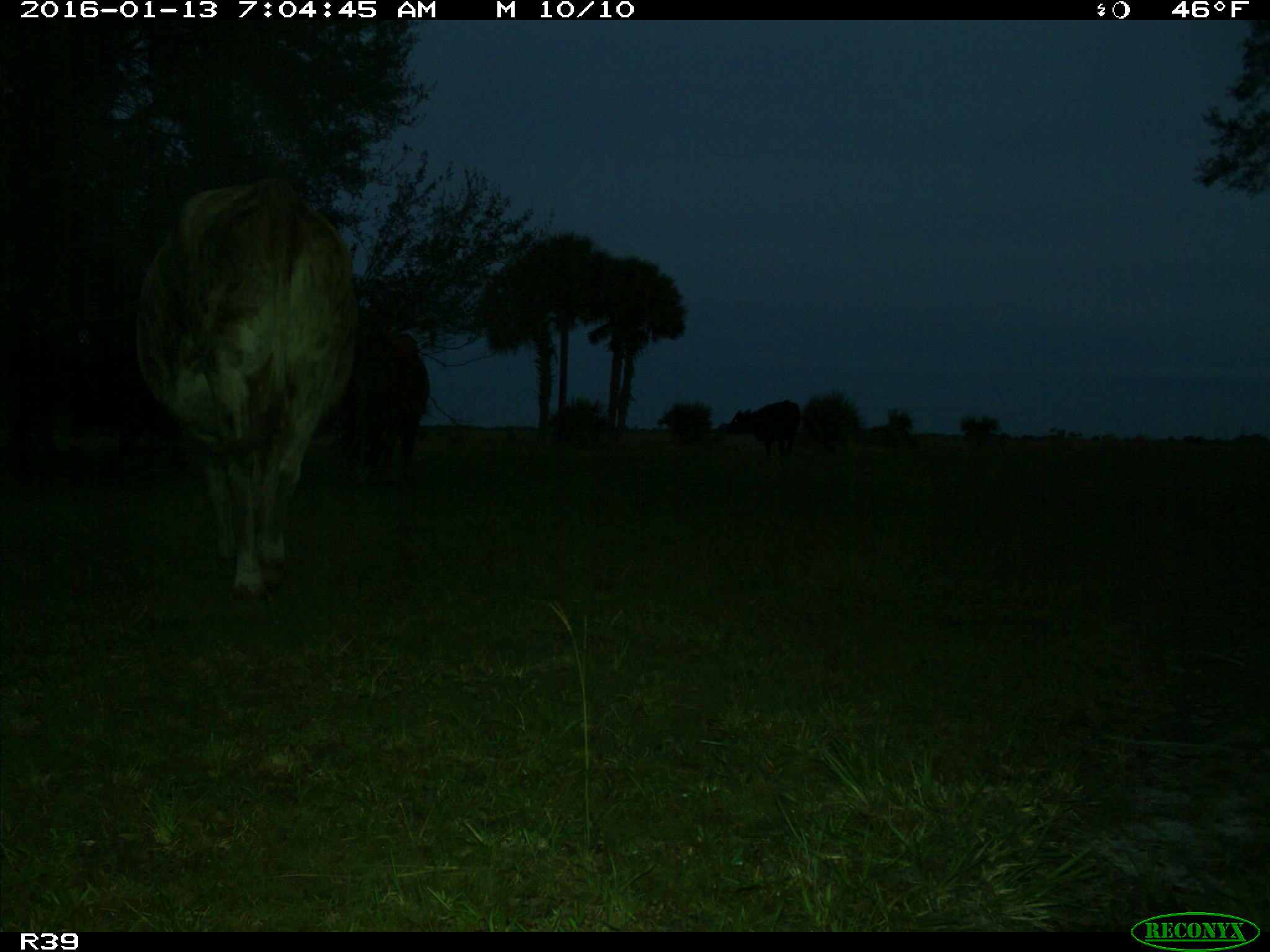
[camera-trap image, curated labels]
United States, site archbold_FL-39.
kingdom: Animalia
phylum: Chordata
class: Mammalia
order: Artiodactyla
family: Bovidae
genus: Bos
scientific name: Bos taurus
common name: domestic cow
Bos taurus (domestic cow).